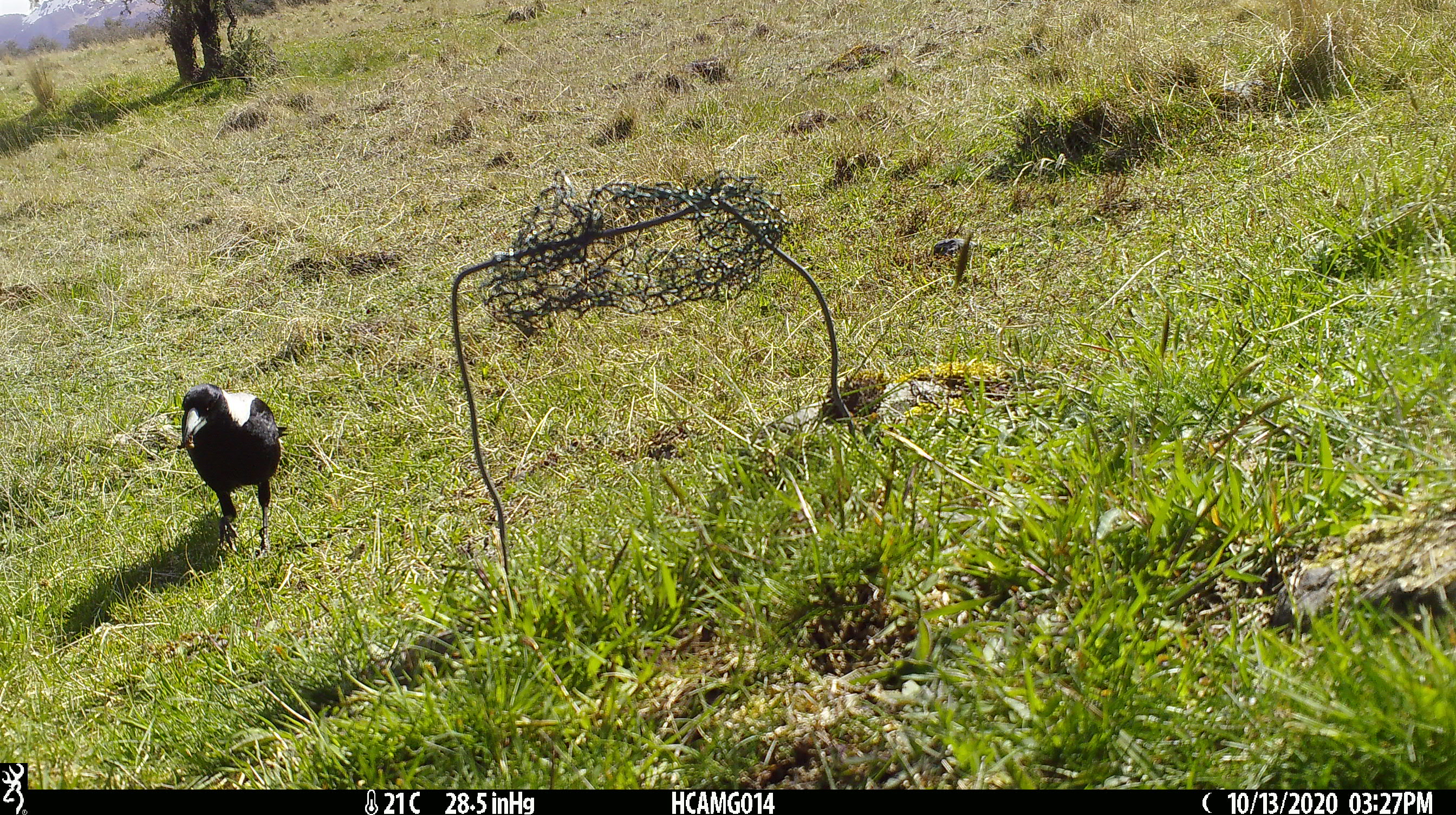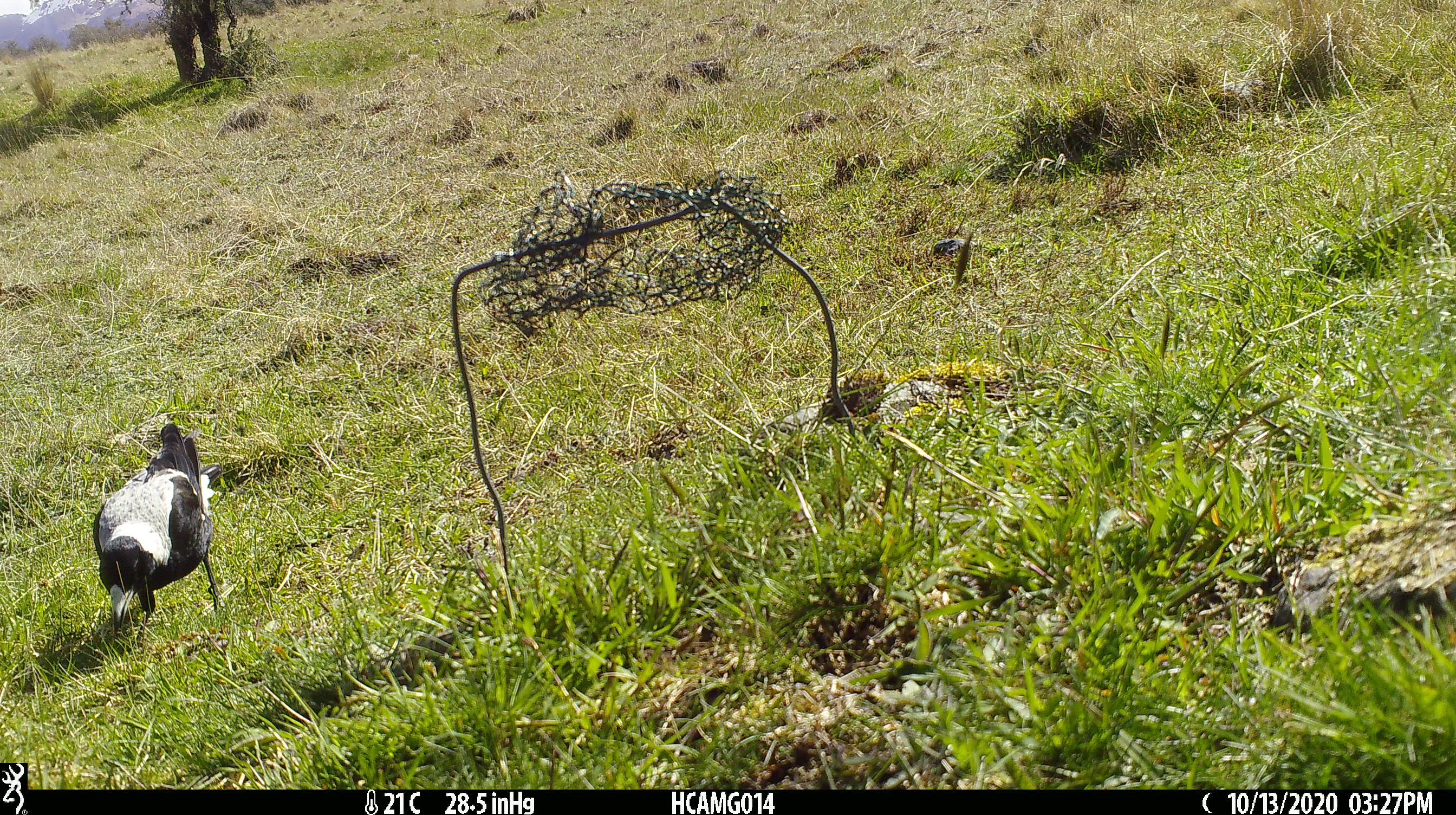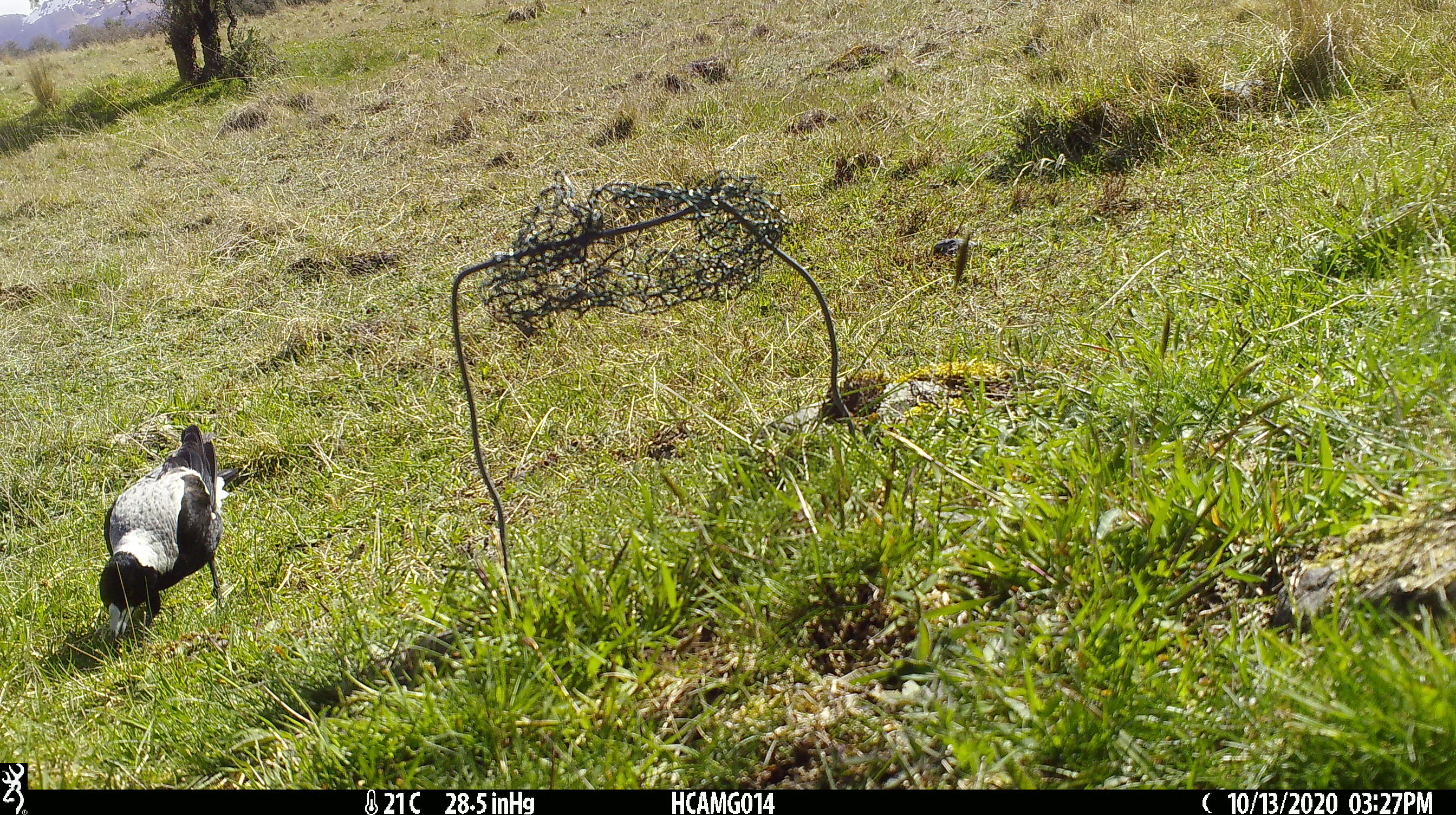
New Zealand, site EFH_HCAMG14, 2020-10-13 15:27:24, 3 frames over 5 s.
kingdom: Animalia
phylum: Chordata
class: Aves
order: Passeriformes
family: Artamidae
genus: Gymnorhina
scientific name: Gymnorhina tibicen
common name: australian magpie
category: magpie